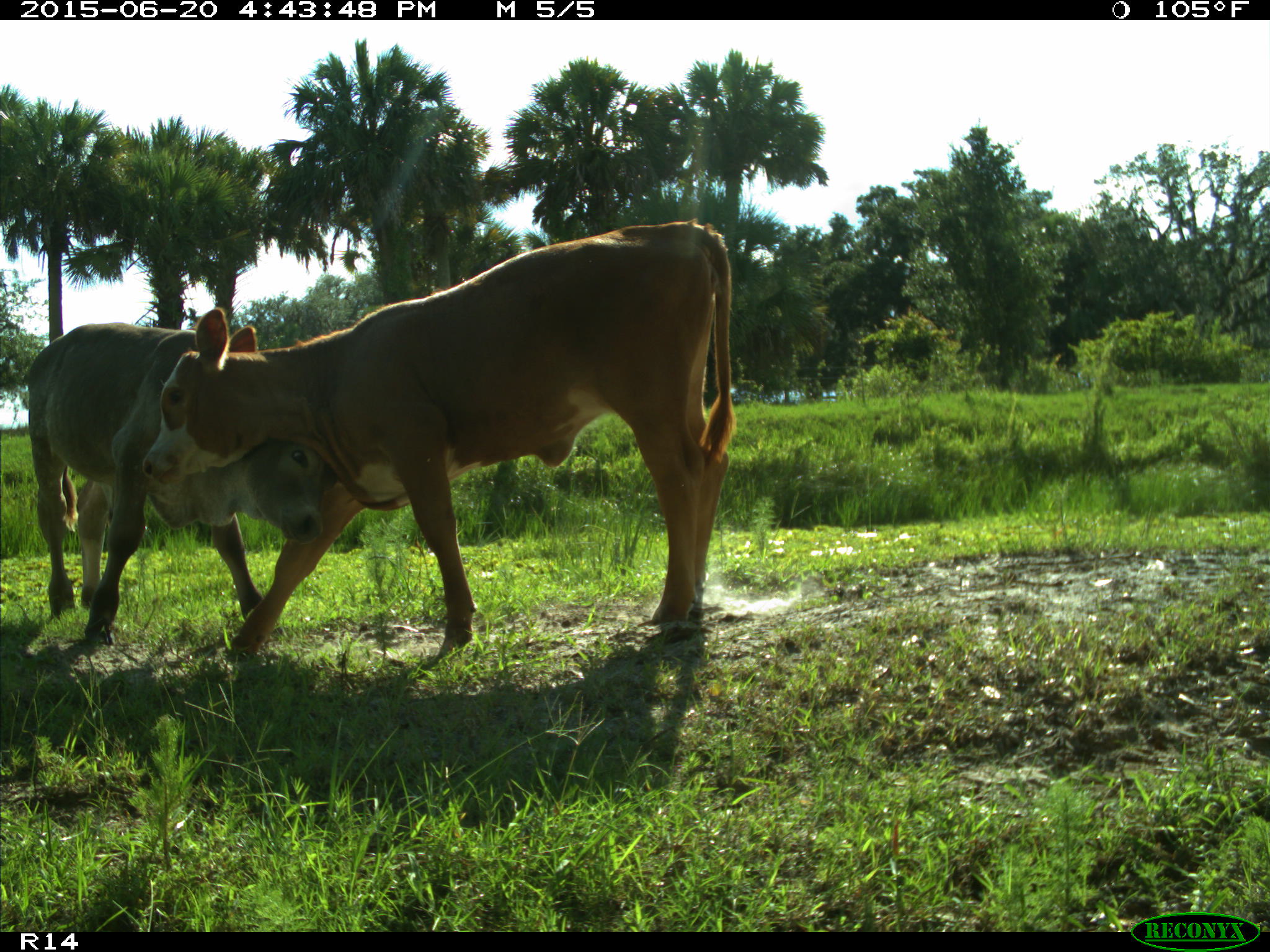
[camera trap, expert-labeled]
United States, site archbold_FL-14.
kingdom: Animalia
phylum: Chordata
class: Mammalia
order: Artiodactyla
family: Bovidae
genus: Bos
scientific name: Bos taurus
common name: domestic cow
Bos taurus (domestic cow).